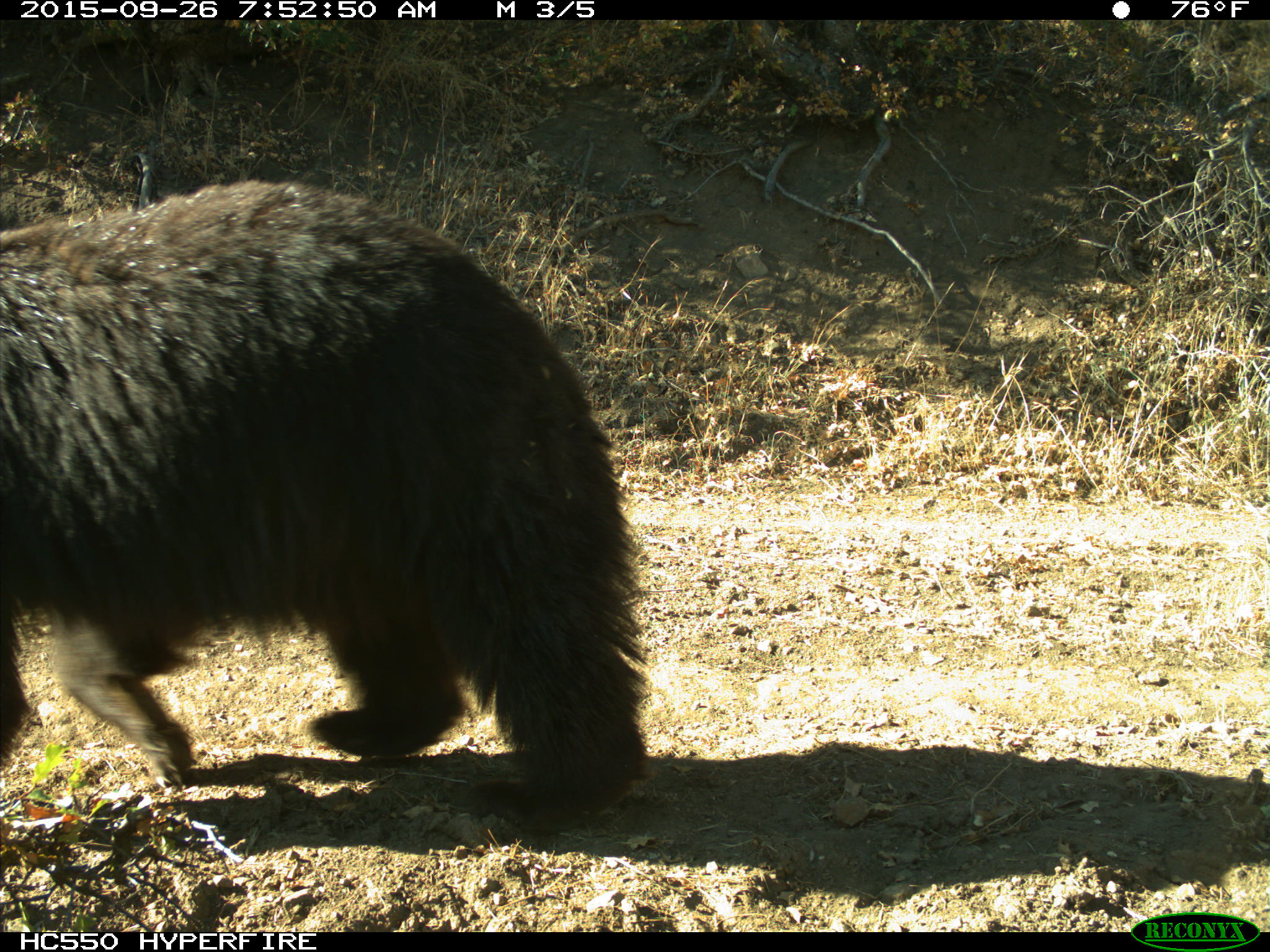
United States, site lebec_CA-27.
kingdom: Animalia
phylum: Chordata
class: Mammalia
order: Carnivora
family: Ursidae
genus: Ursus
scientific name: Ursus americanus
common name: american black bear